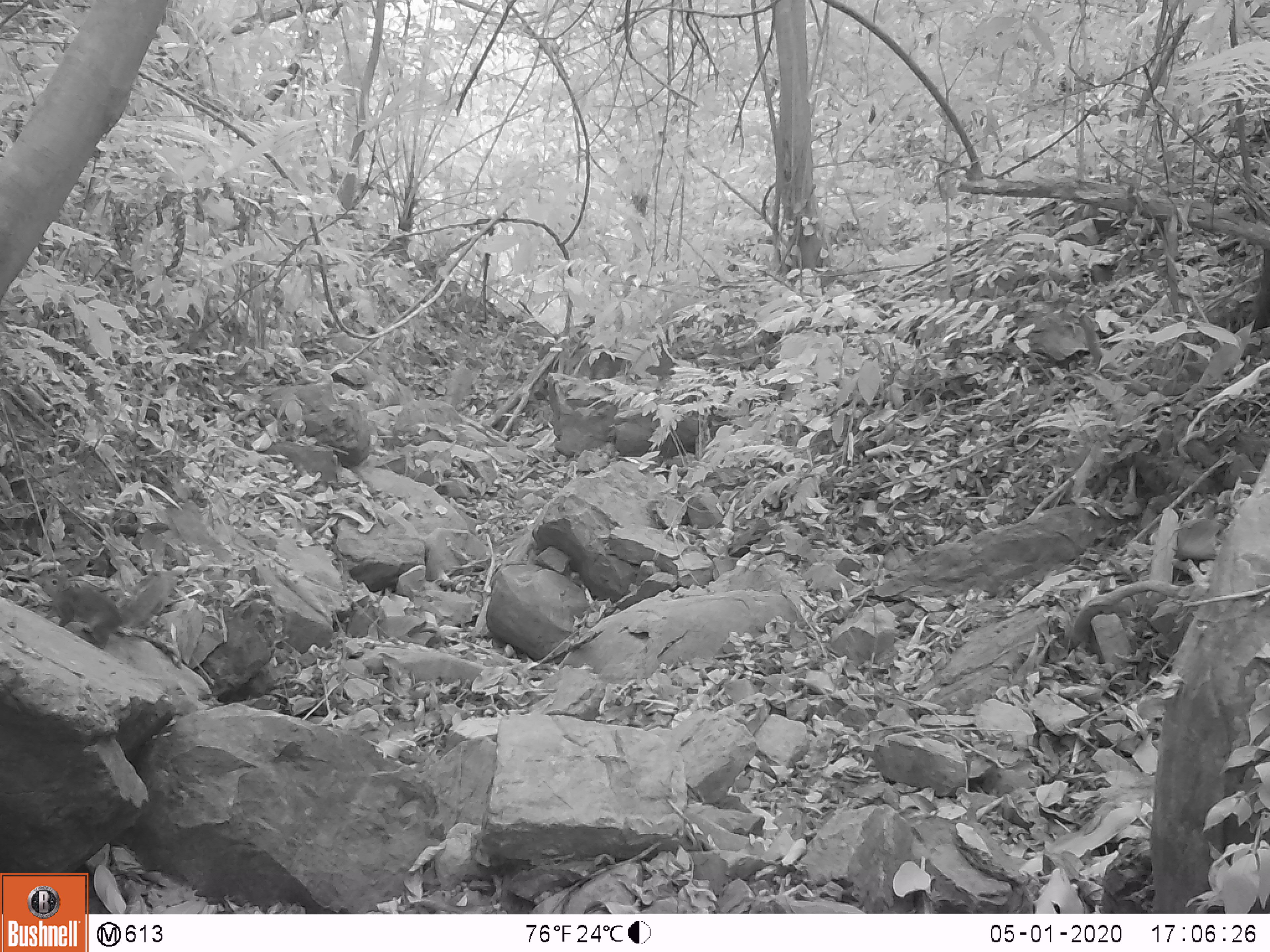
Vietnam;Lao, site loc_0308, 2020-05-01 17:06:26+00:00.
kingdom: Animalia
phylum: Chordata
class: Mammalia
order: Rodentia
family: Sciuridae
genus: Dremomys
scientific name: Dremomys rufigenis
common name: red-cheeked squirrel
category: red cheeked squirrel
Red cheeked squirrel (red-cheeked squirrel) (Dremomys rufigenis). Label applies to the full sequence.